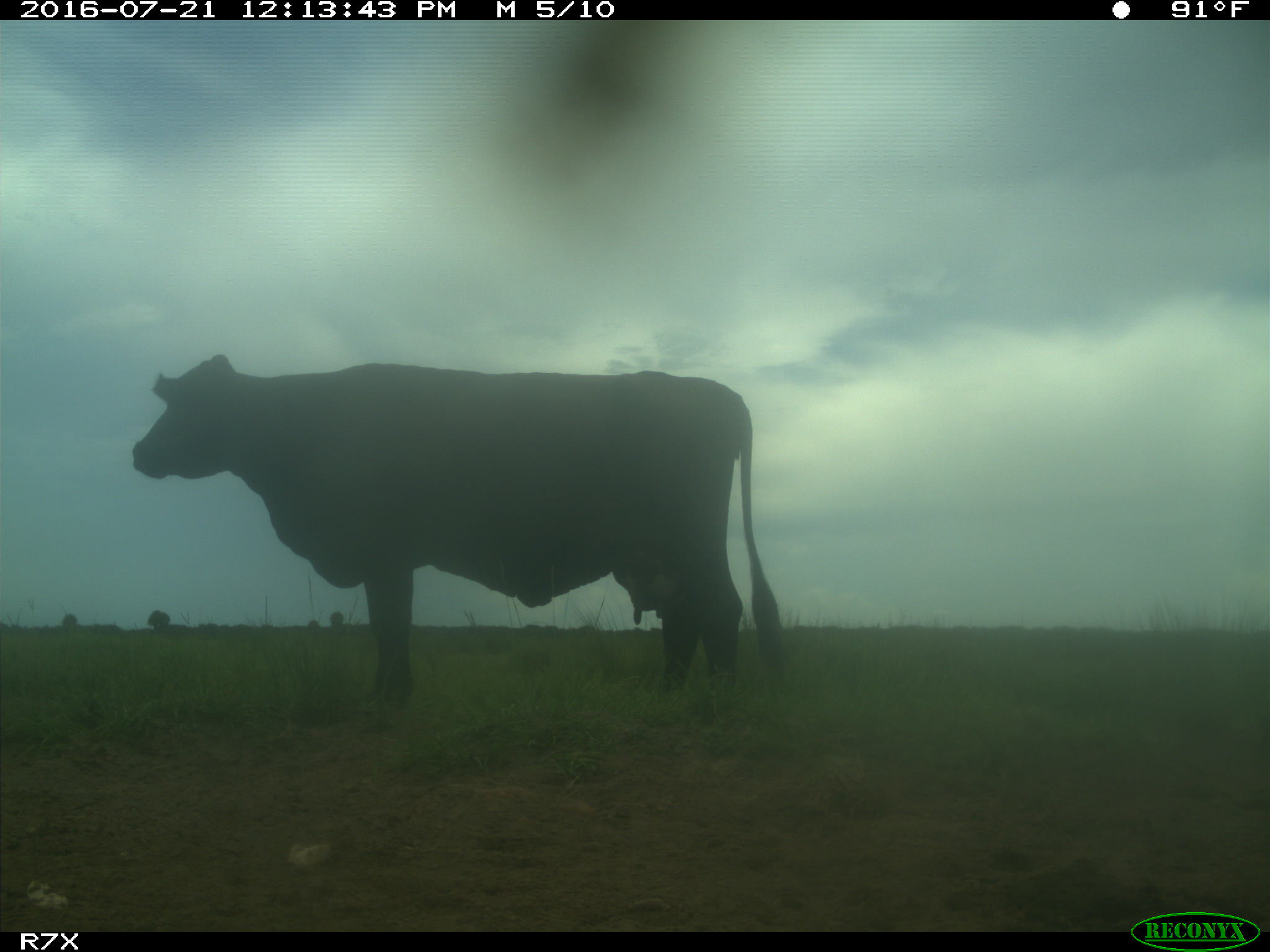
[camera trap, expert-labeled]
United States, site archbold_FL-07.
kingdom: Animalia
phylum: Chordata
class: Mammalia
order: Artiodactyla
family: Bovidae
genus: Bos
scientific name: Bos taurus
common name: domestic cow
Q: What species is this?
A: Bos taurus (domestic cow).